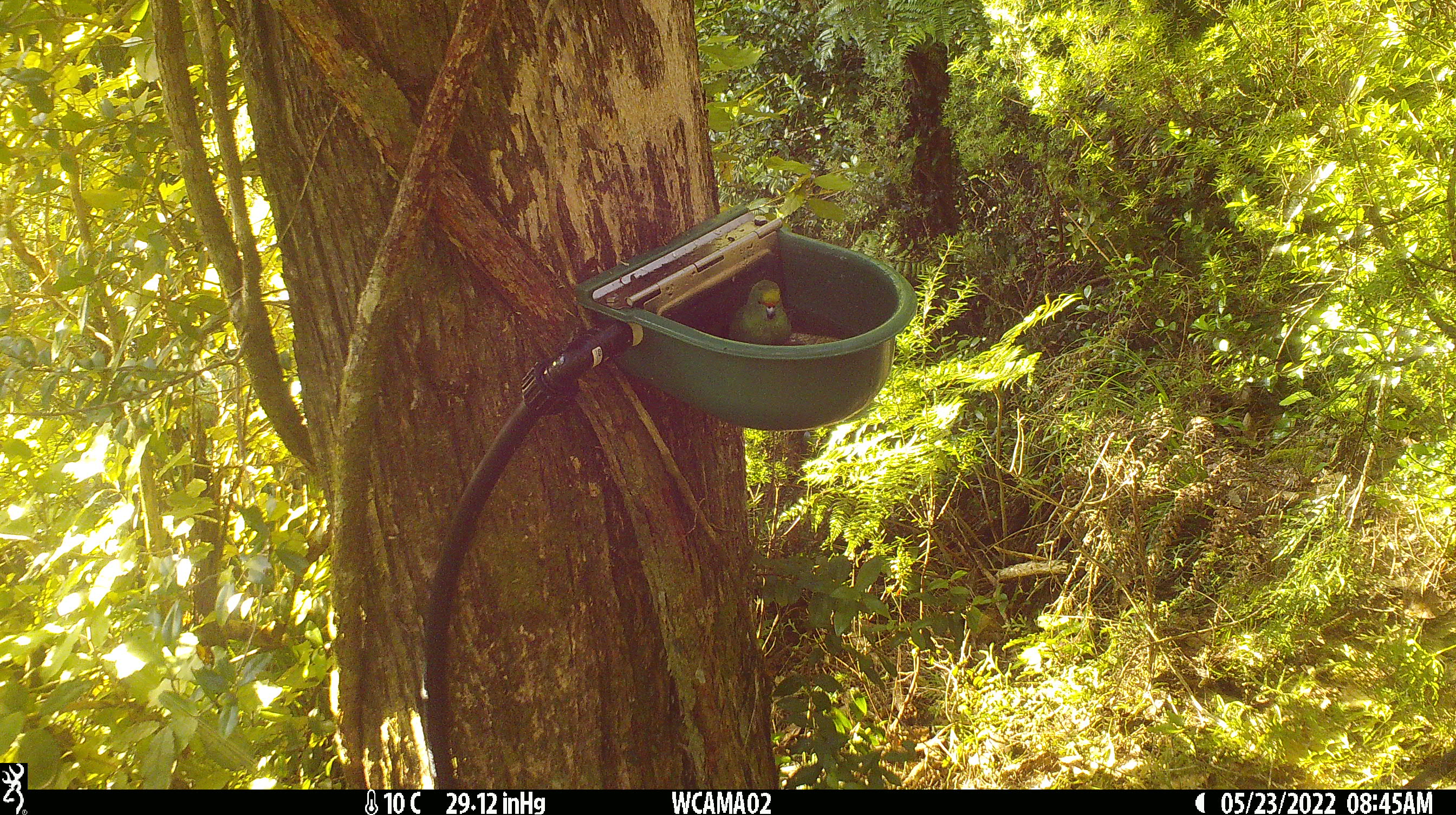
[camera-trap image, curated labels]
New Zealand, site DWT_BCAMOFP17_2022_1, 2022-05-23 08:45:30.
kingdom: Animalia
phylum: Chordata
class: Aves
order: Psittaciformes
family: Psittaculidae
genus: Cyanoramphus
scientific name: Cyanoramphus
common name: parakeet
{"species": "parakeet (Cyanoramphus)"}